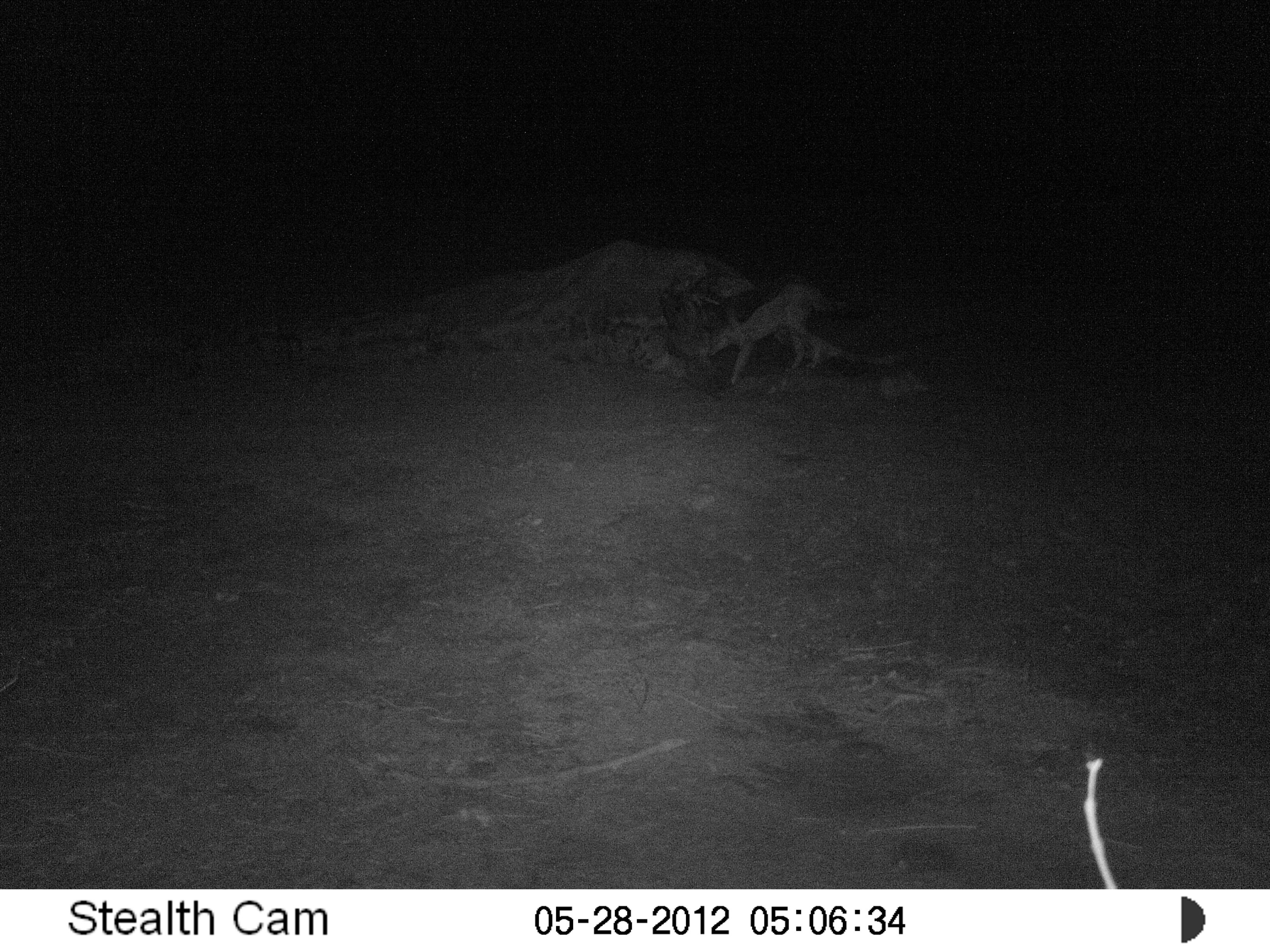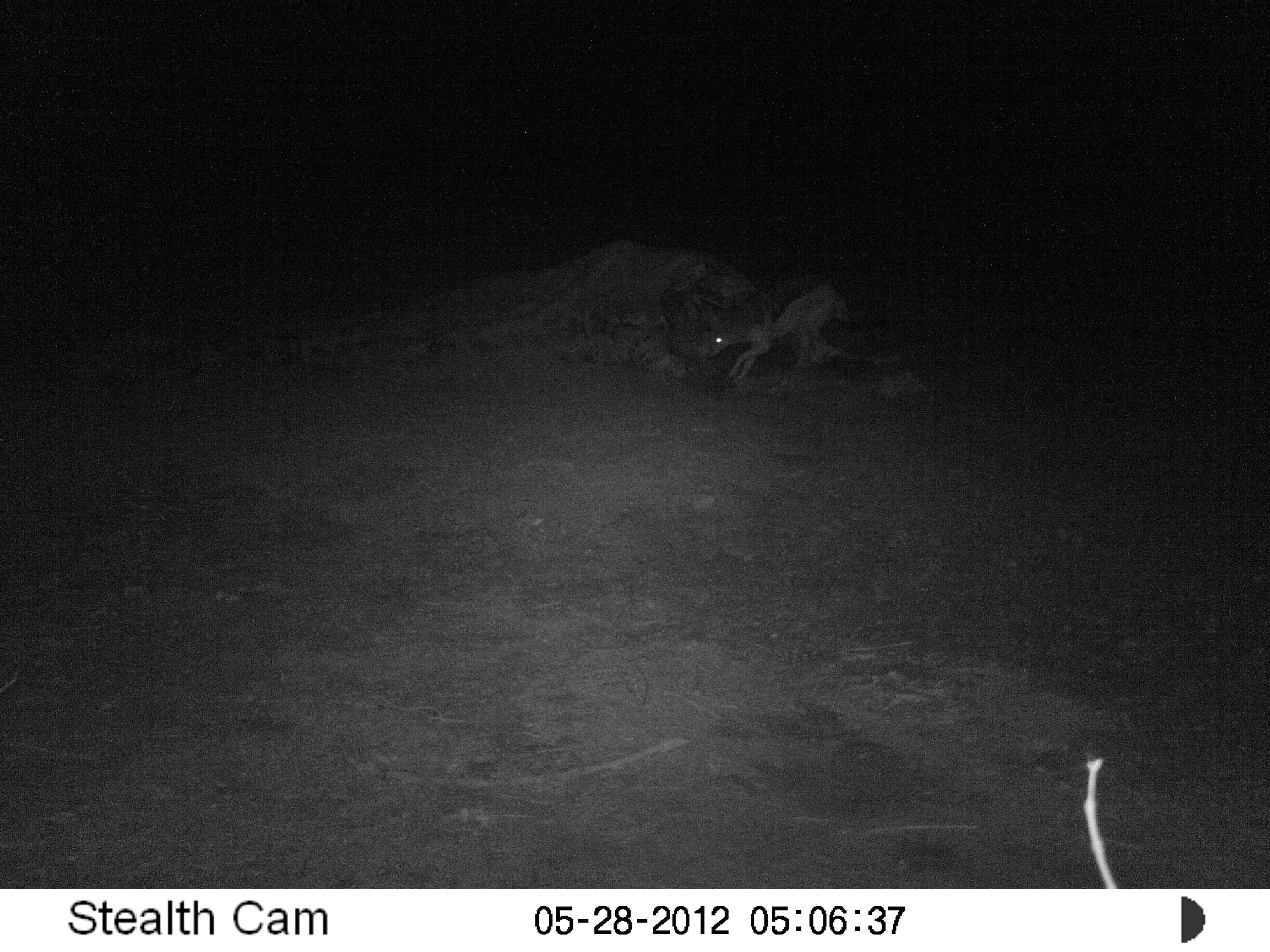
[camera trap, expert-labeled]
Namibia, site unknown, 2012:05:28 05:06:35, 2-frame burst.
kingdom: Animalia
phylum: Chordata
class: Mammalia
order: Carnivora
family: Canidae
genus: Lupulella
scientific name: Lupulella mesomelas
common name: black-backed jackal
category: canis mesomelas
Canis mesomelas (black-backed jackal) (Lupulella mesomelas).